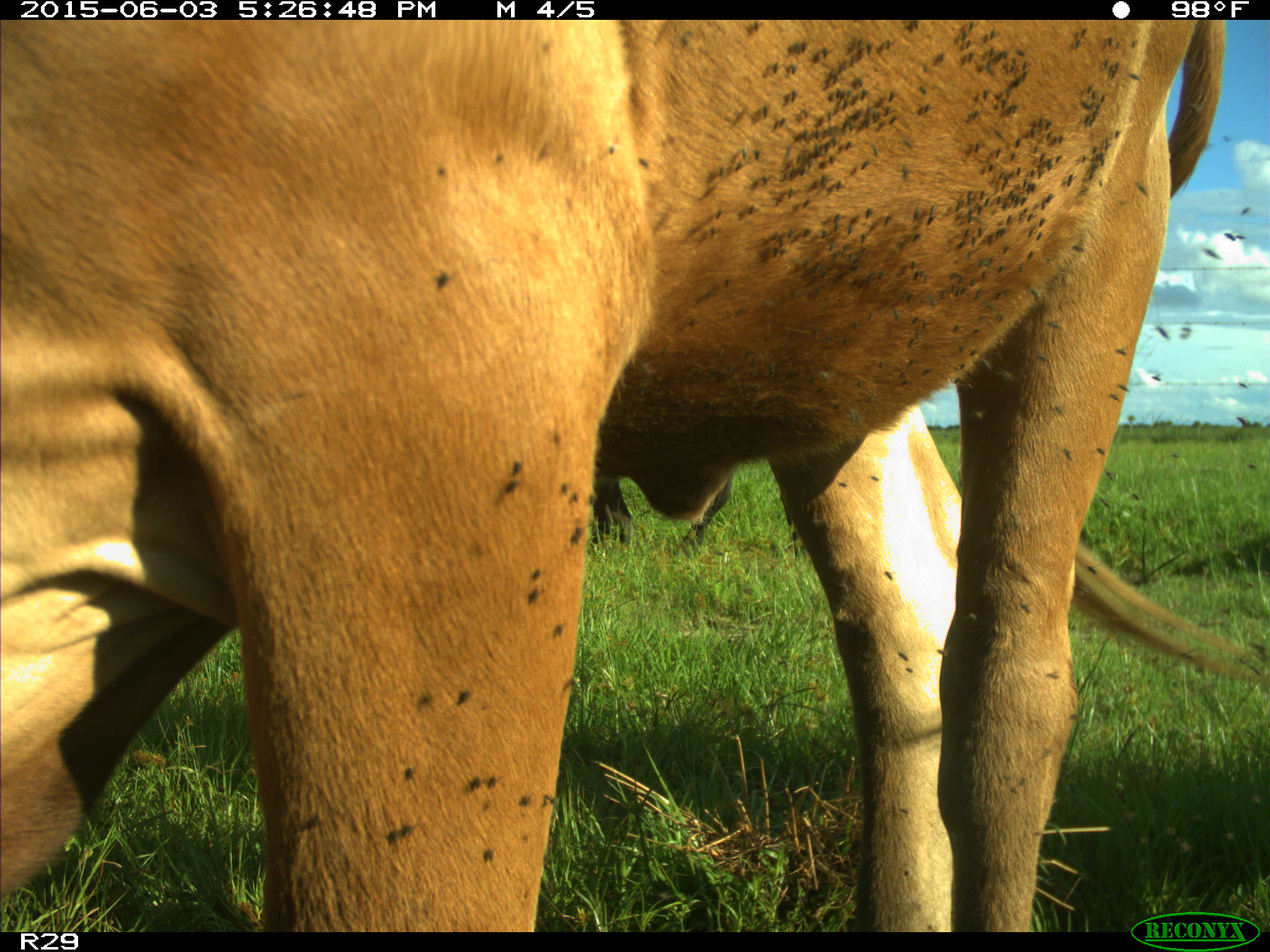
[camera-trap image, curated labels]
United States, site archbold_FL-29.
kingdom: Animalia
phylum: Chordata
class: Mammalia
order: Artiodactyla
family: Bovidae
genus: Bos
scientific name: Bos taurus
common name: domestic cow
Bos taurus (domestic cow).